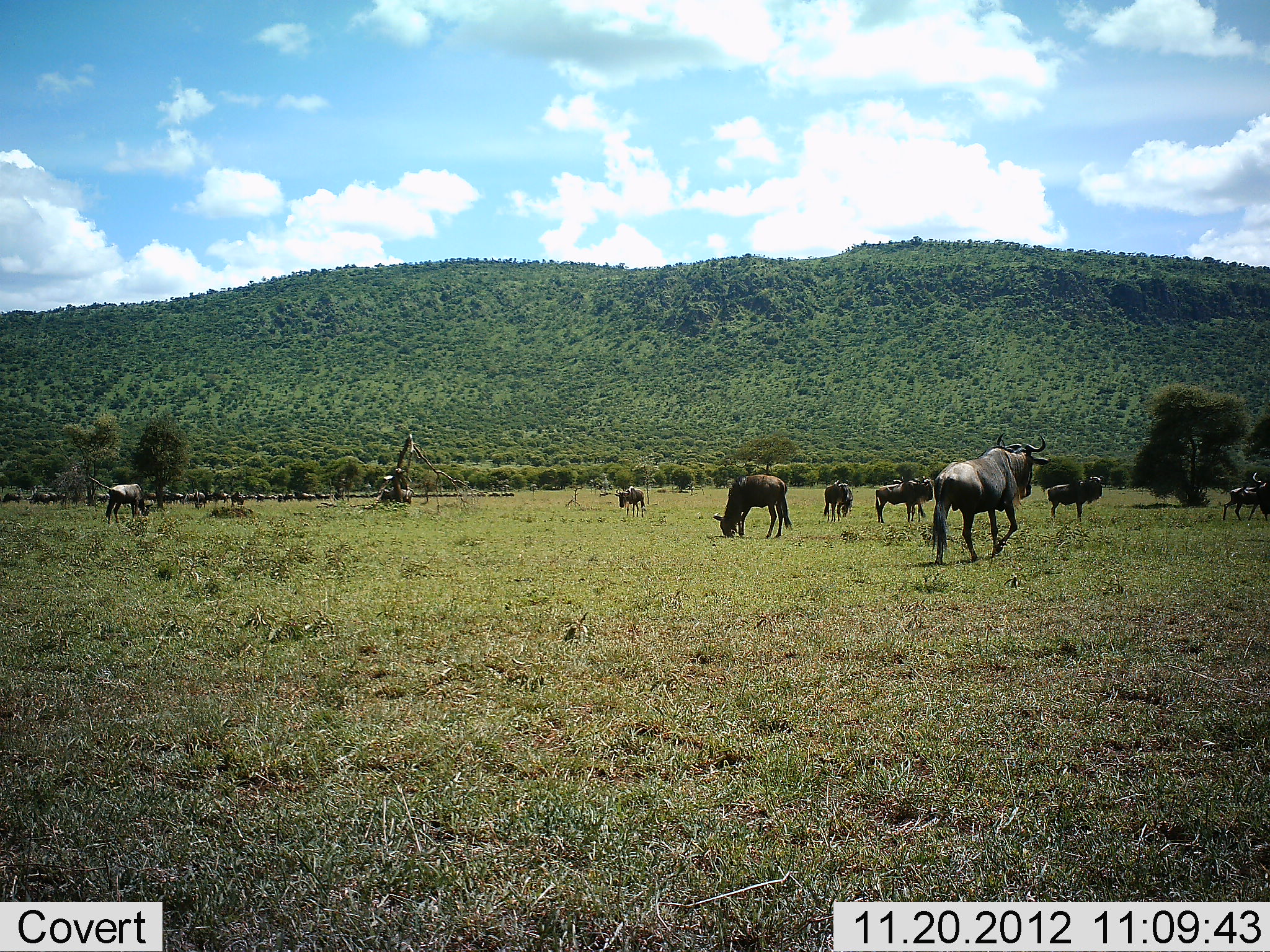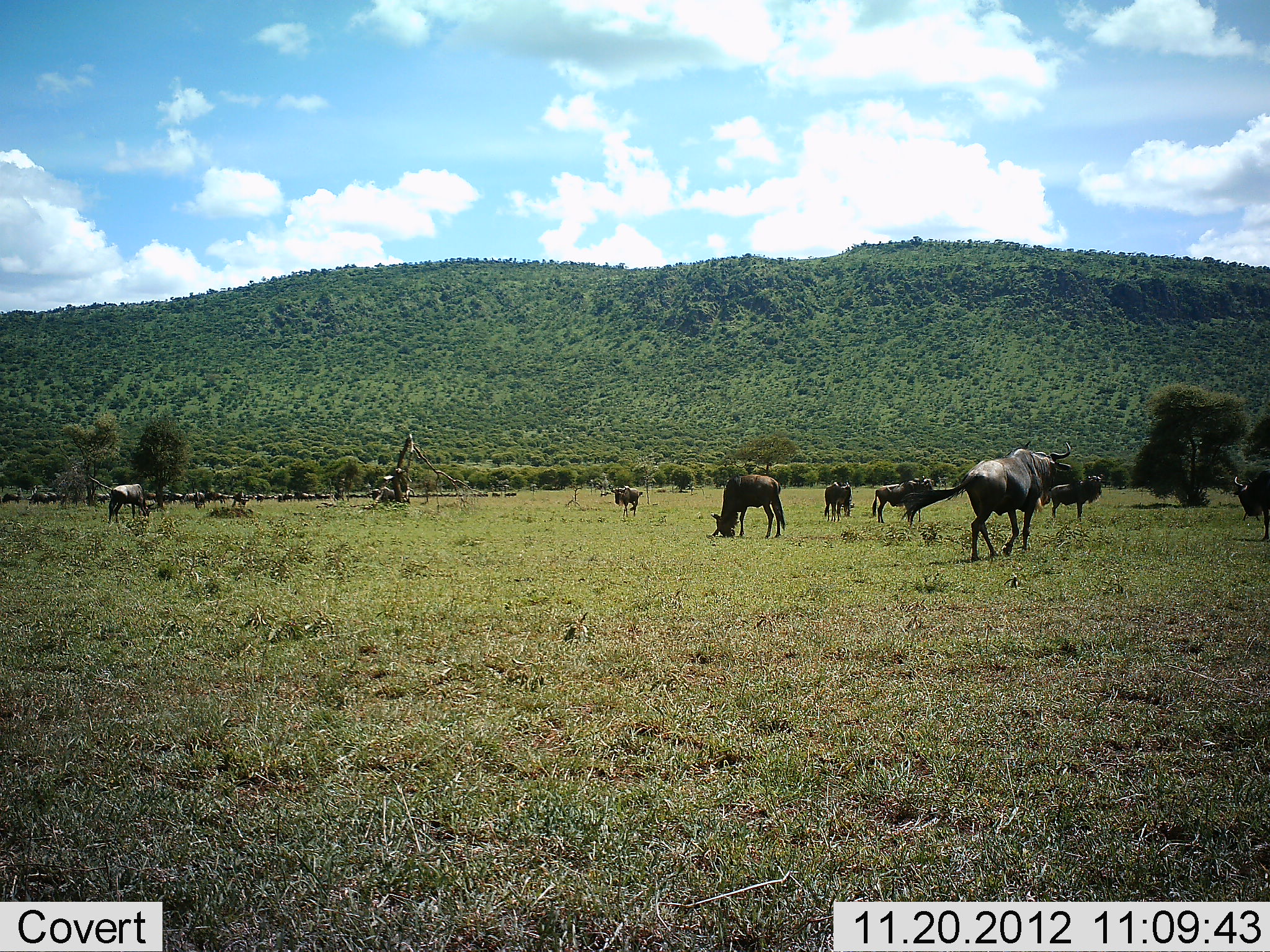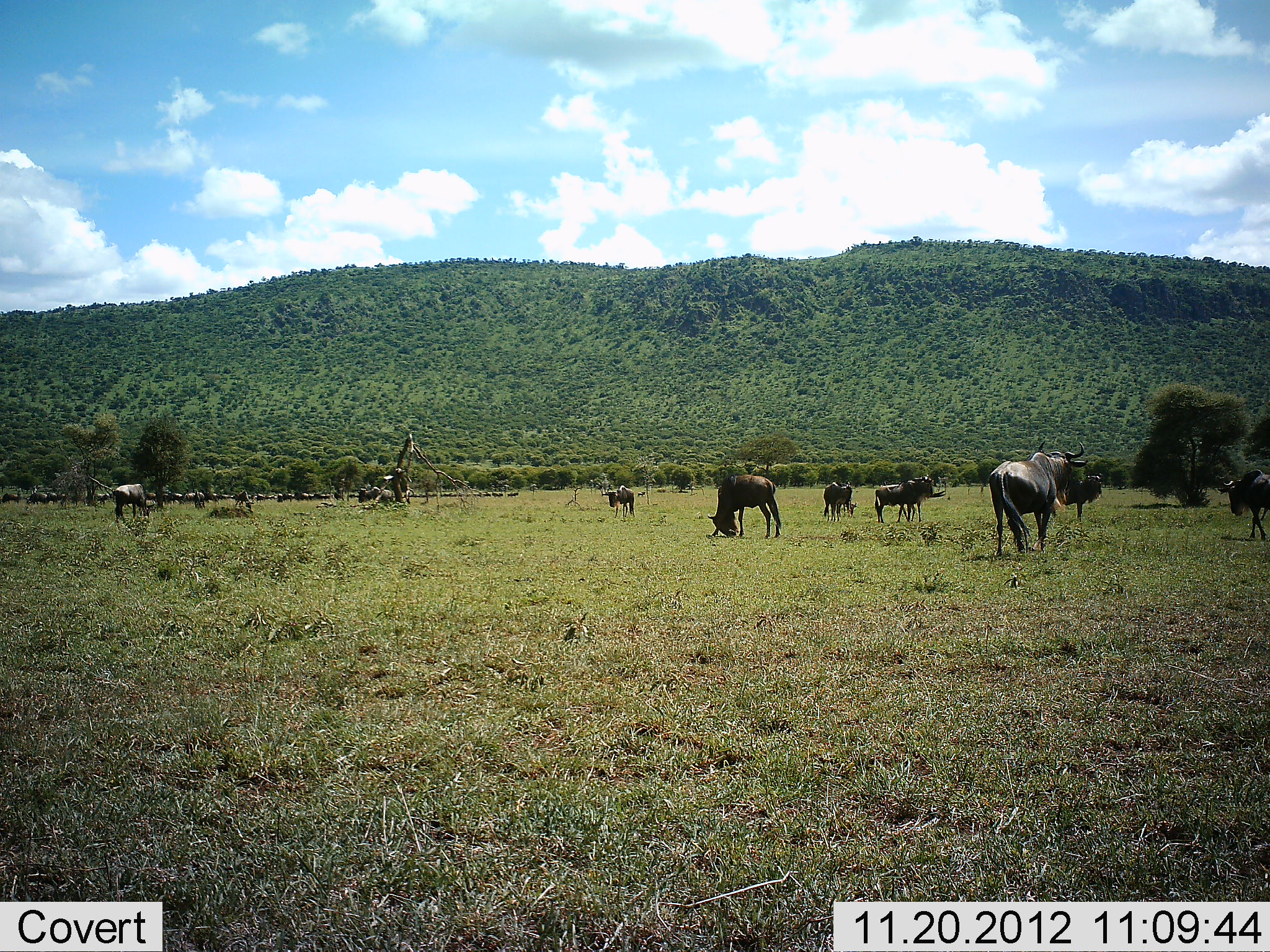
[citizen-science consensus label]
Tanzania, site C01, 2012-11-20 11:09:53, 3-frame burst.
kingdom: Animalia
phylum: Chordata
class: Mammalia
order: Artiodactyla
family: Bovidae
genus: Connochaetes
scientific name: Connochaetes taurinus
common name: blue wildebeest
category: wildebeest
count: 11-50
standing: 74%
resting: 11%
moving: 67%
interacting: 4%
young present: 7%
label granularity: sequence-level